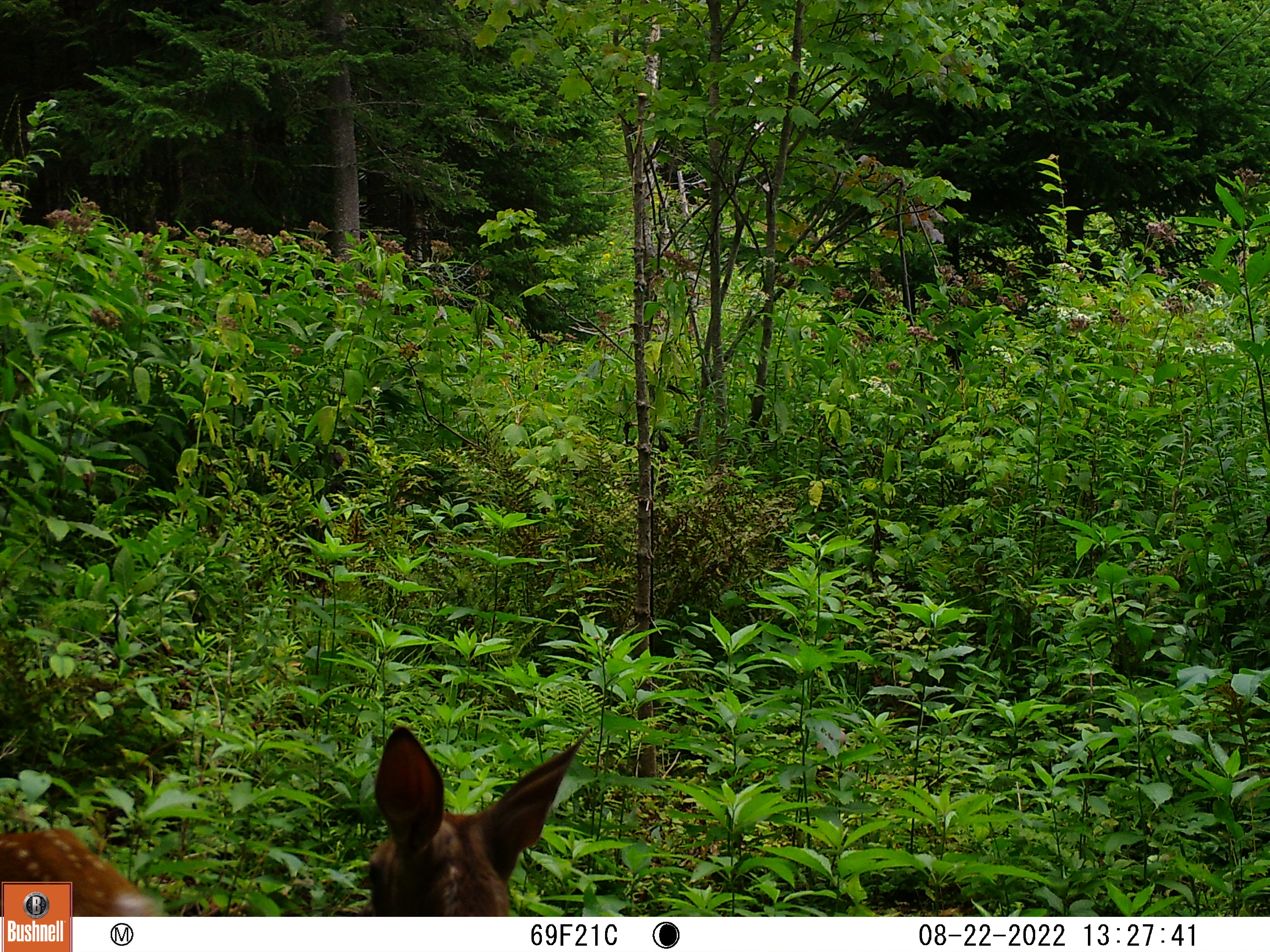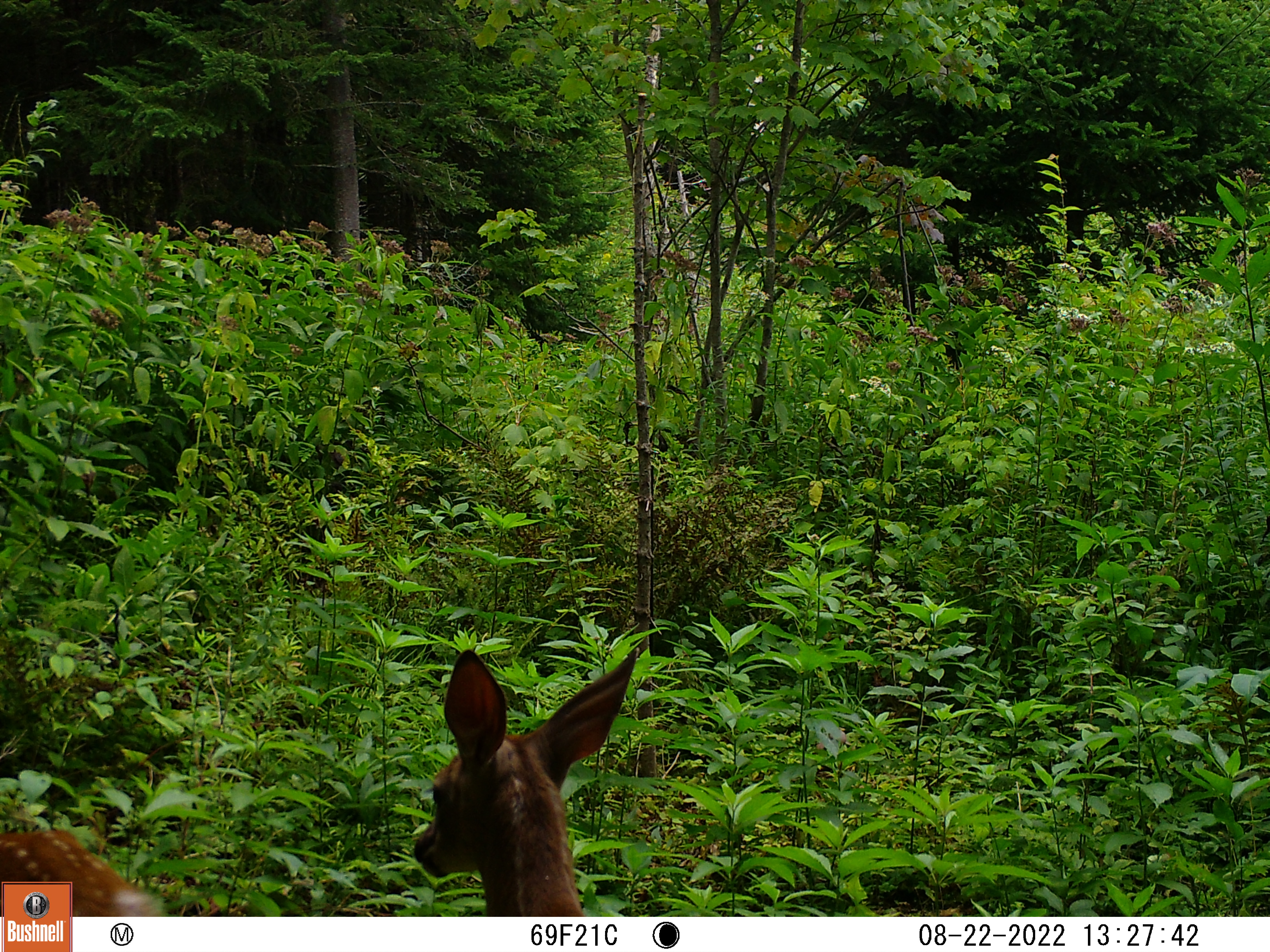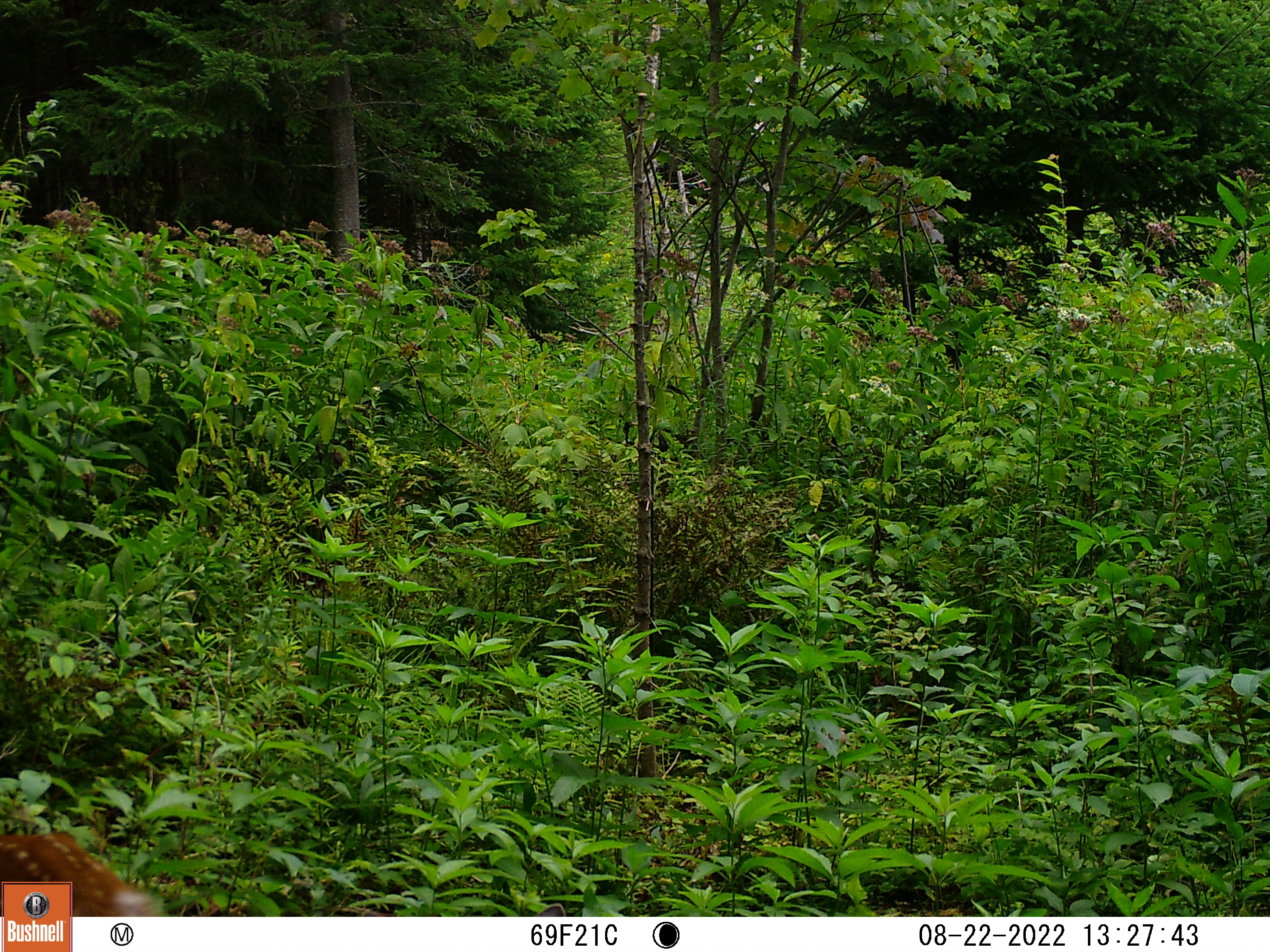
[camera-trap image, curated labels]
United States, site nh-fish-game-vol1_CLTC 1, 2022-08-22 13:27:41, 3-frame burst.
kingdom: Animalia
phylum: Chordata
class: Mammalia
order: Artiodactyla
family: Cervidae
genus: Odocoileus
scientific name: Odocoileus virginianus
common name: white-tailed deer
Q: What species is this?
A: White-tailed deer (Odocoileus virginianus).